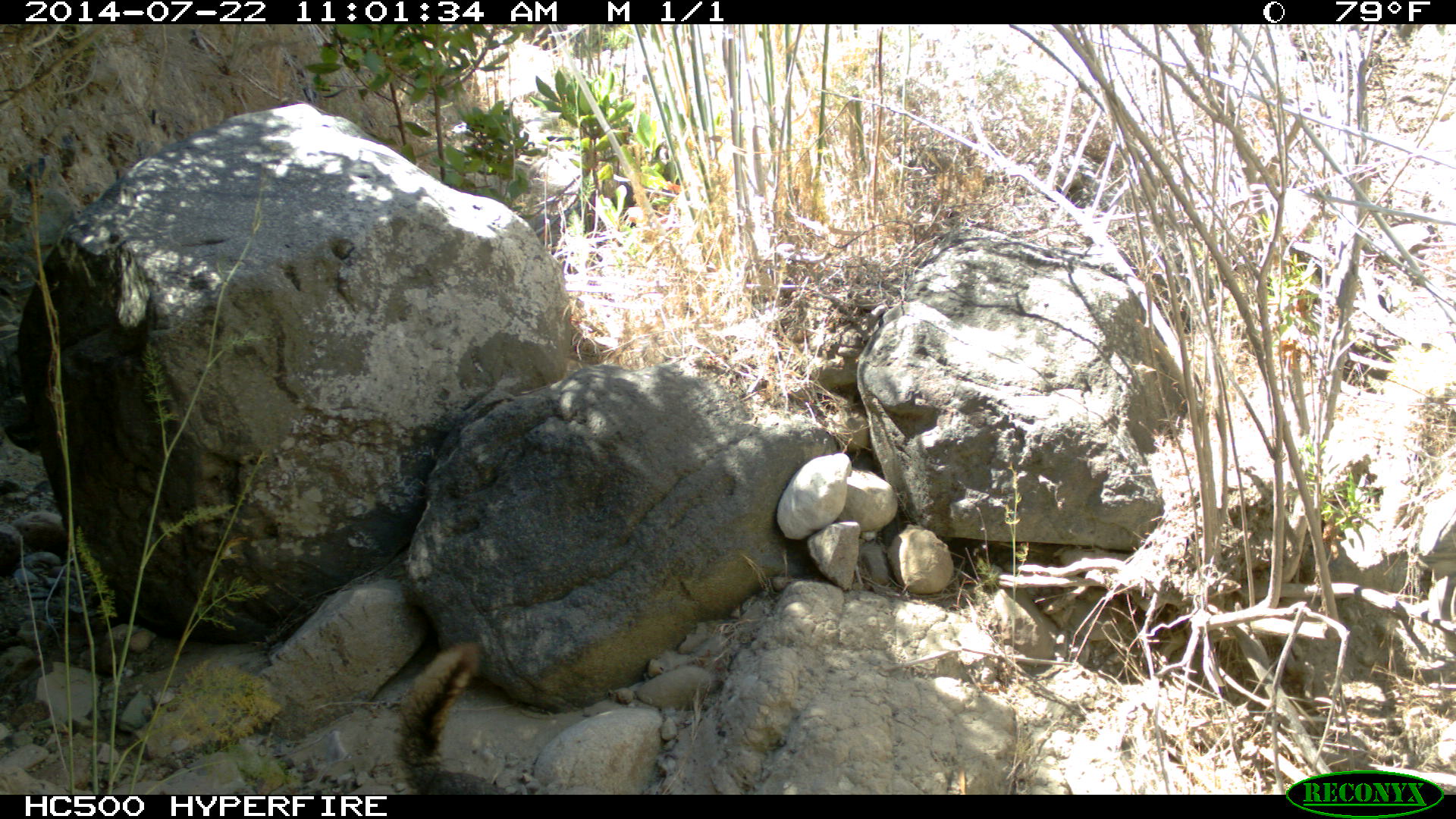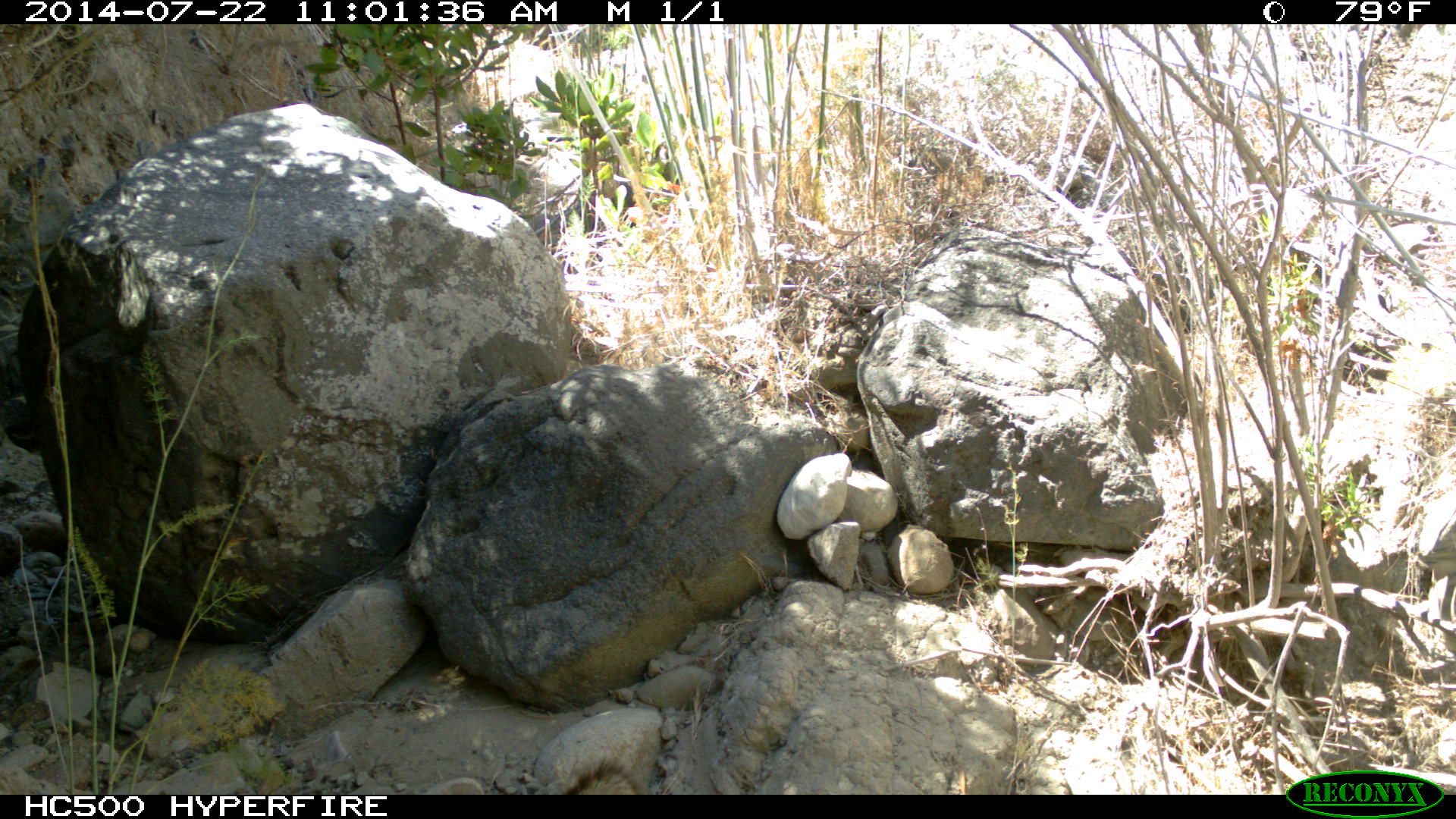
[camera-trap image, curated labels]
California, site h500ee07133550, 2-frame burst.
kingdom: Animalia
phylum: Chordata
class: Mammalia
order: Carnivora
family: Canidae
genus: Urocyon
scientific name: Urocyon littoralis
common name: island fox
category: fox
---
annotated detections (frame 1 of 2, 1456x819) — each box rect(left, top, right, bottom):
fox: rect(393, 642, 507, 794)